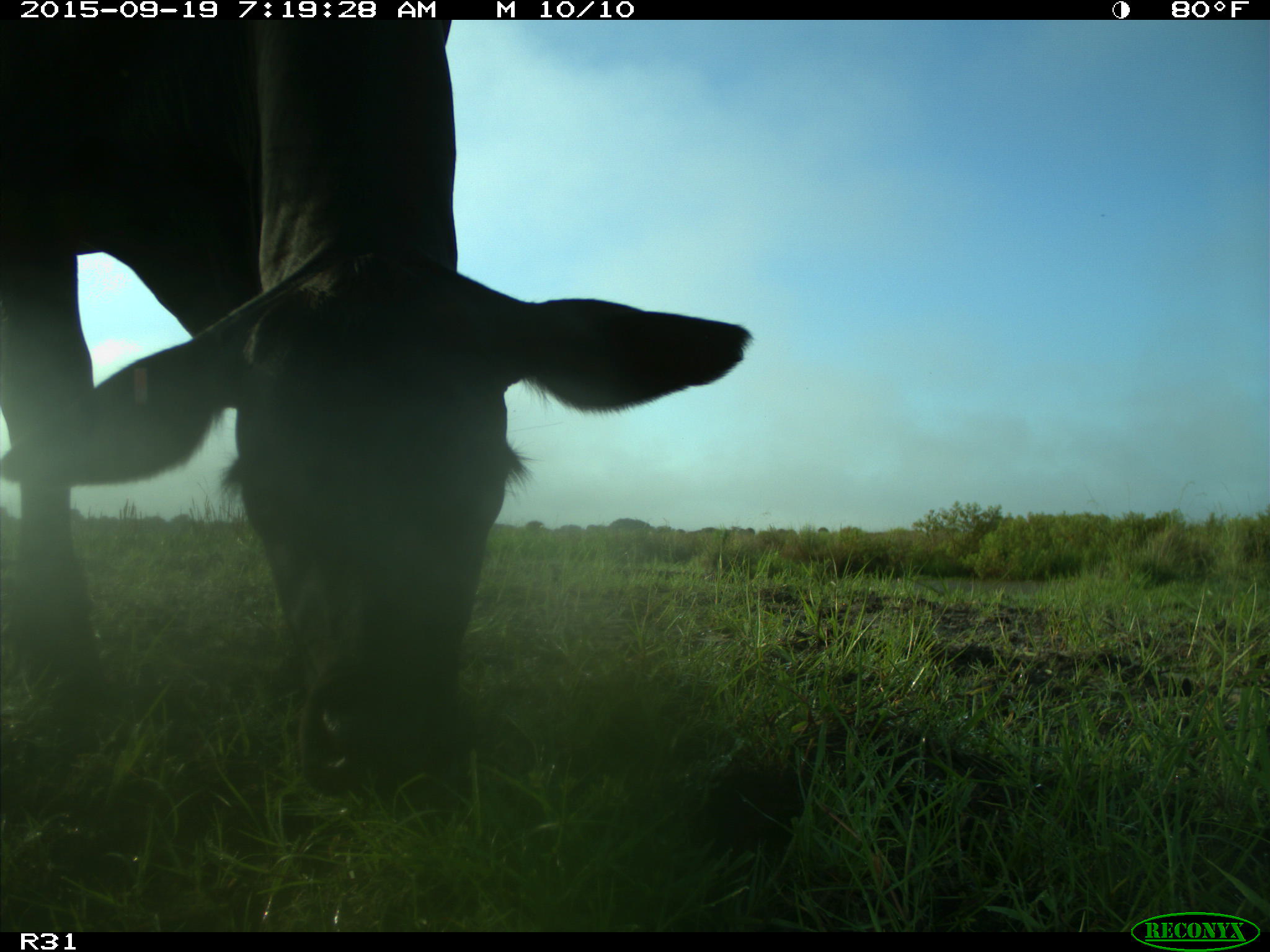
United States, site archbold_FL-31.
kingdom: Animalia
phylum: Chordata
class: Mammalia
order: Artiodactyla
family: Bovidae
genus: Bos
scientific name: Bos taurus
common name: domestic cow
Bos taurus (domestic cow).